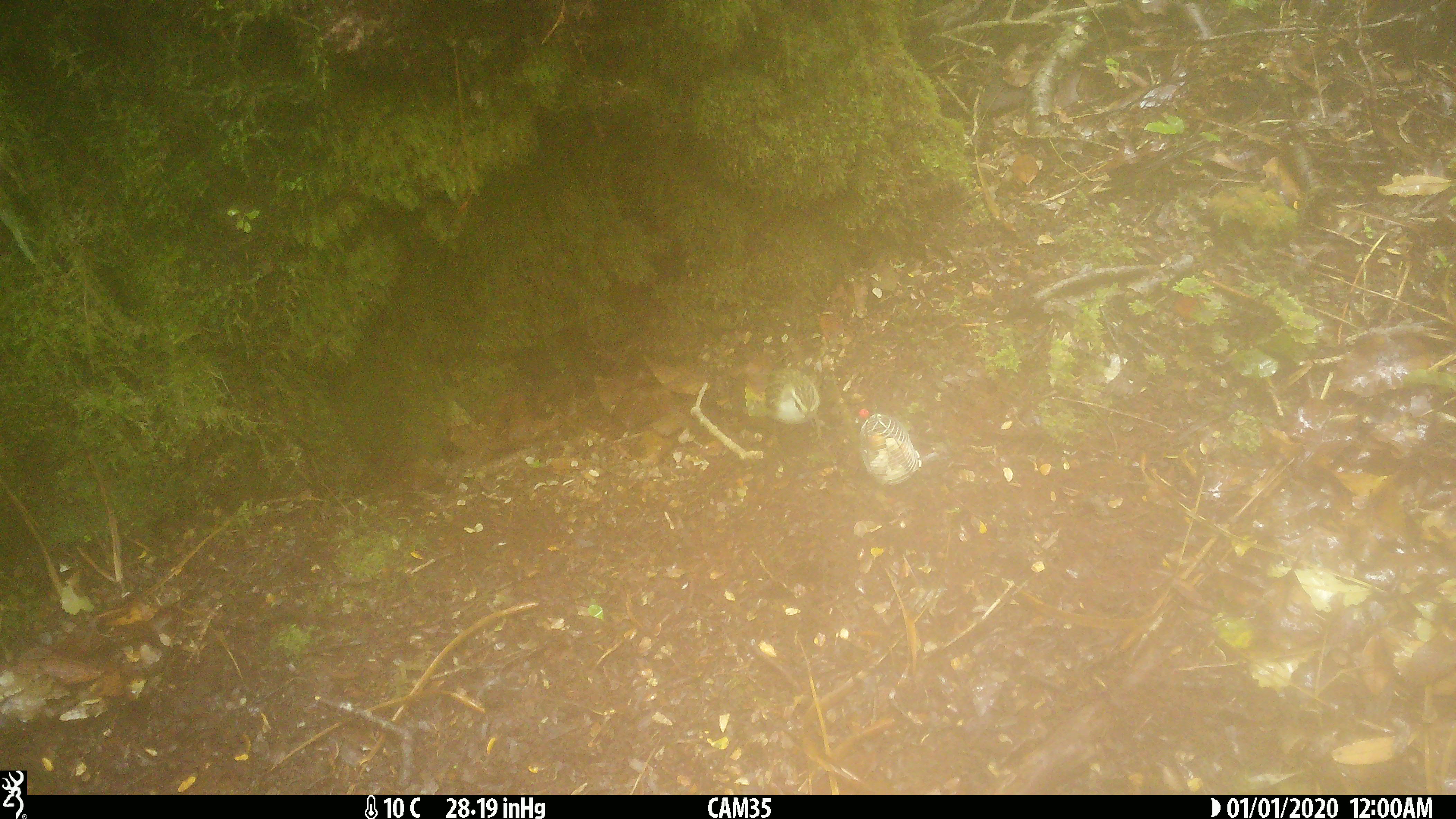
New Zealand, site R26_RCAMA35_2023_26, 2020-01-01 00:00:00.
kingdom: Animalia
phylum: Chordata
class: Aves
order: Passeriformes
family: Acanthisittidae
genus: Acanthisitta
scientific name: Acanthisitta chloris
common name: rifleman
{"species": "rifleman (Acanthisitta chloris)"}